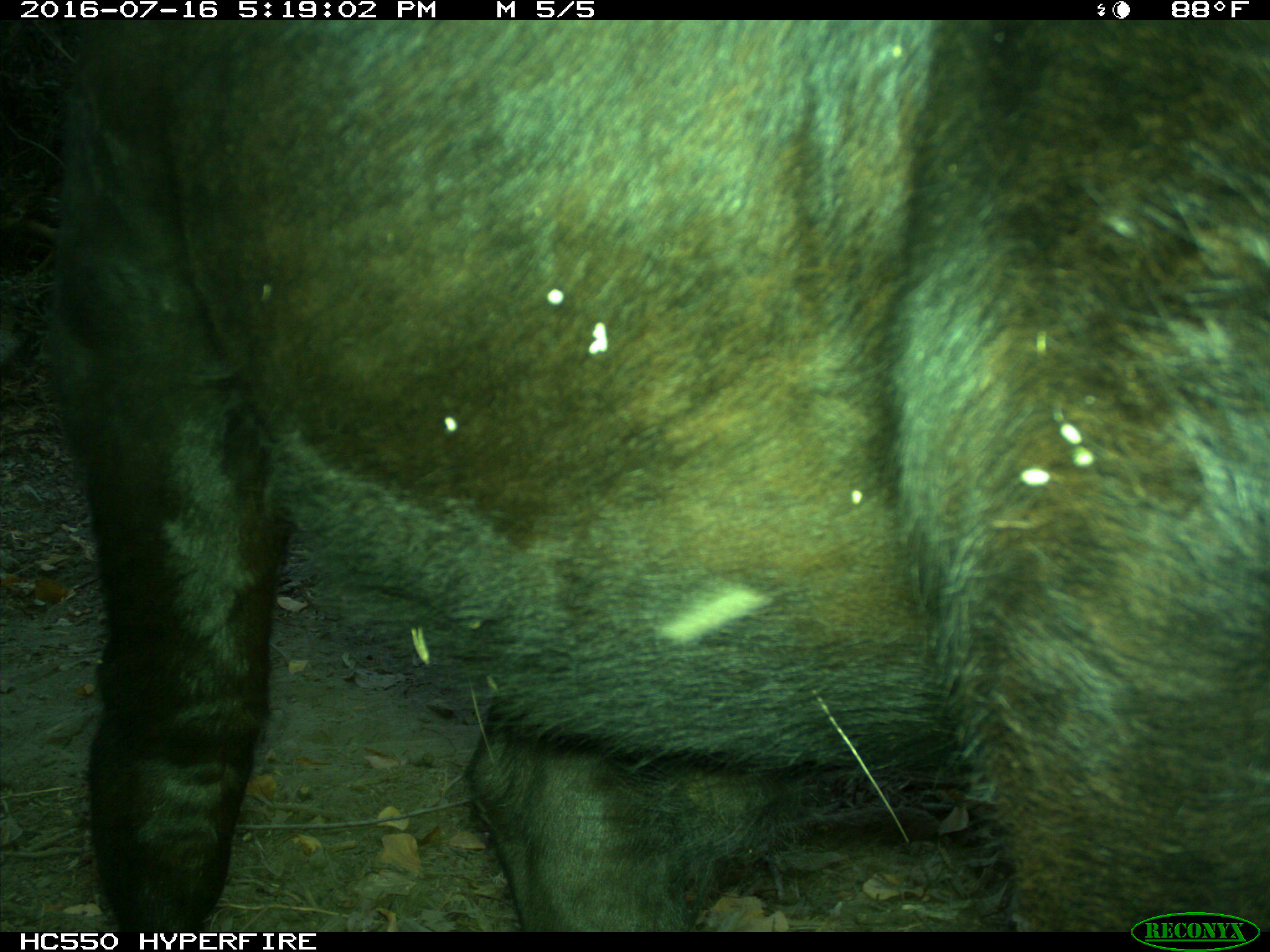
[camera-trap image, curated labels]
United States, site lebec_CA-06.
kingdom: Animalia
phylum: Chordata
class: Mammalia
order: Artiodactyla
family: Bovidae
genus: Bos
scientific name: Bos taurus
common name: domestic cow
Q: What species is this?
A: Bos taurus (domestic cow).